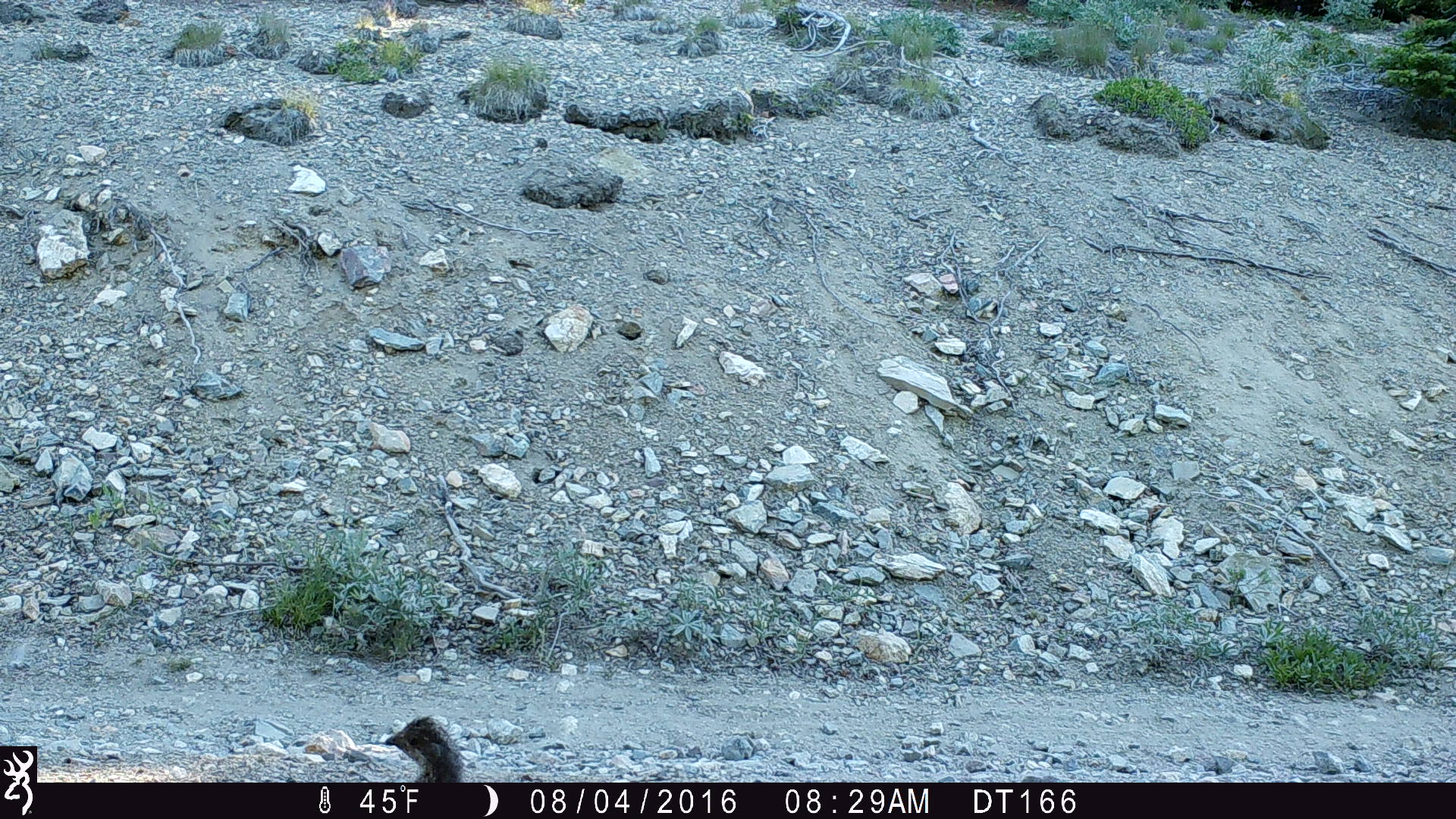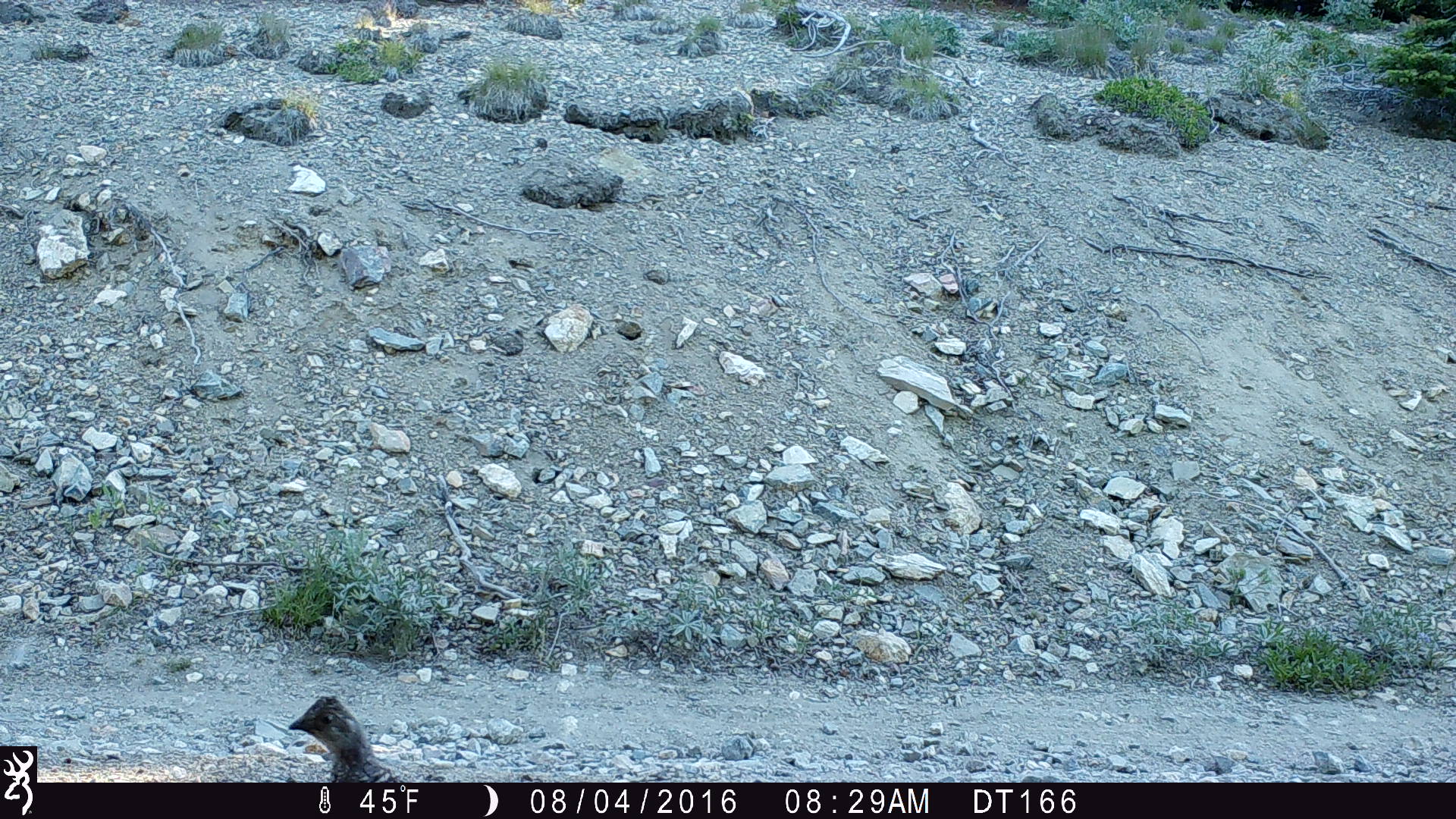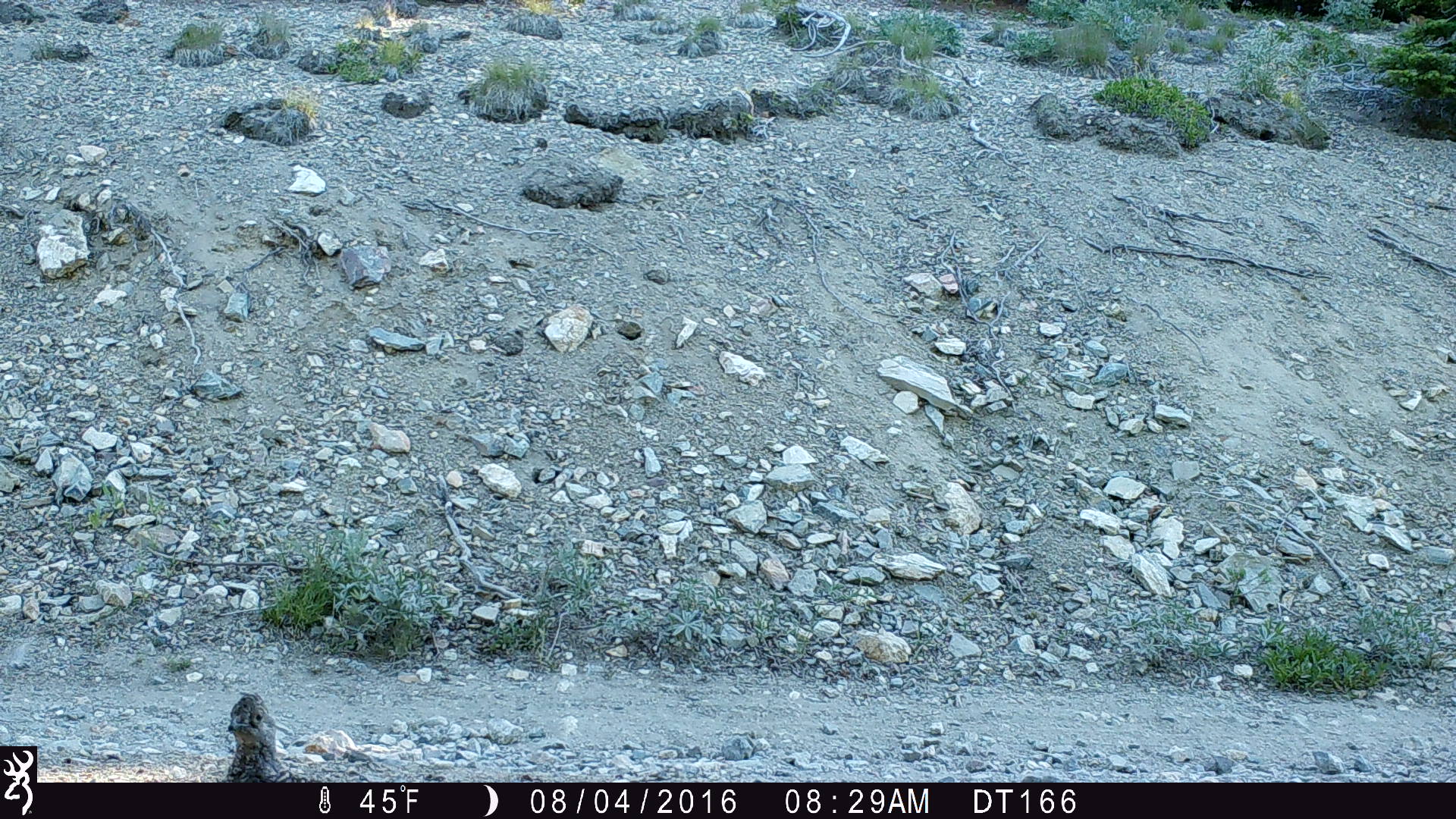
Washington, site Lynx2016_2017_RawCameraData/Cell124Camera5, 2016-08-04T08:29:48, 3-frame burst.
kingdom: Animalia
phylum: Chordata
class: Aves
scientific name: Aves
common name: birds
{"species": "Aves (birds)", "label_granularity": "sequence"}